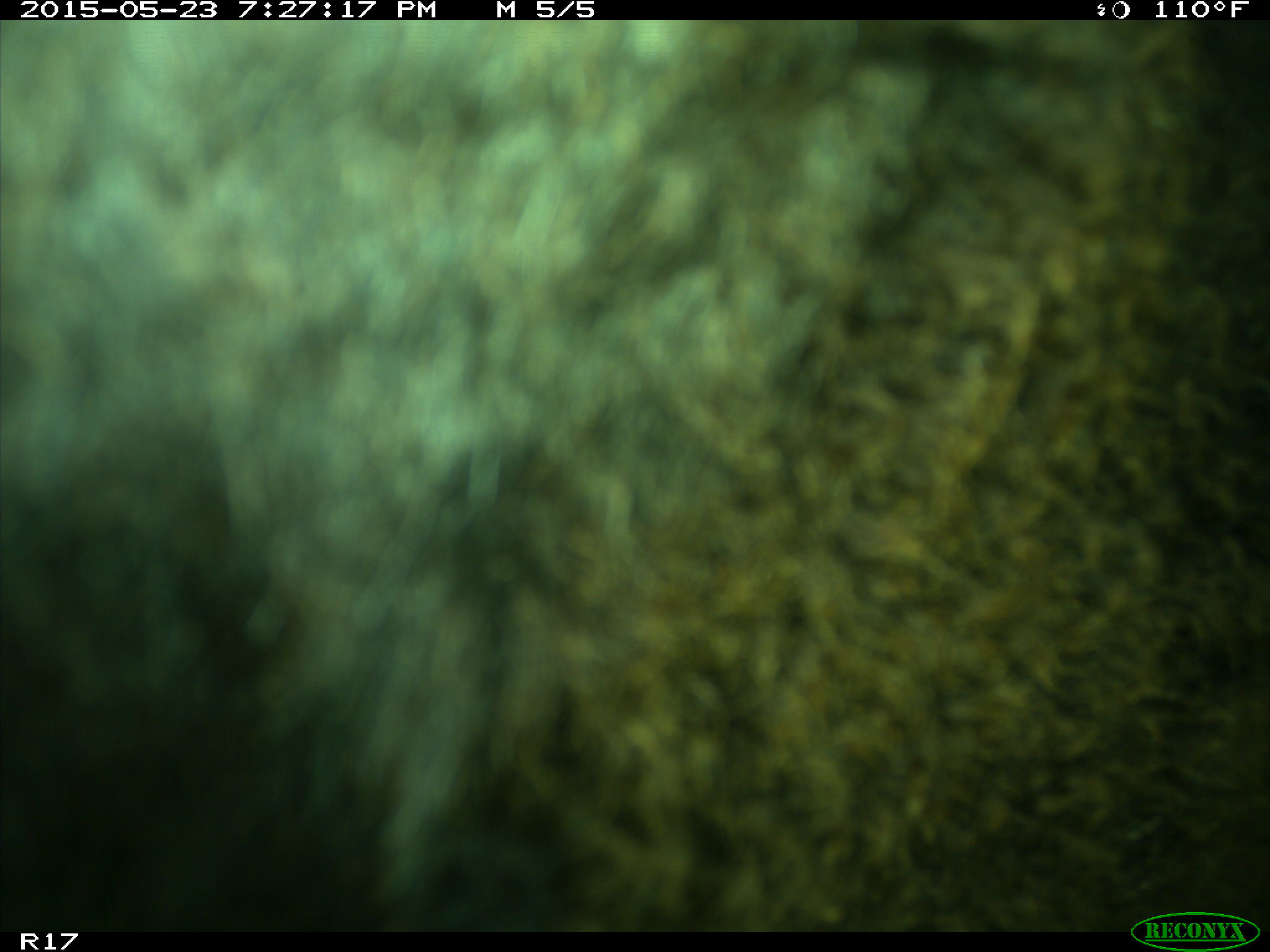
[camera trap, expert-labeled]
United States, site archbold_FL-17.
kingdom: Animalia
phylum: Chordata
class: Mammalia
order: Artiodactyla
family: Bovidae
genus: Bos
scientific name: Bos taurus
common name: domestic cow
Bos taurus (domestic cow).